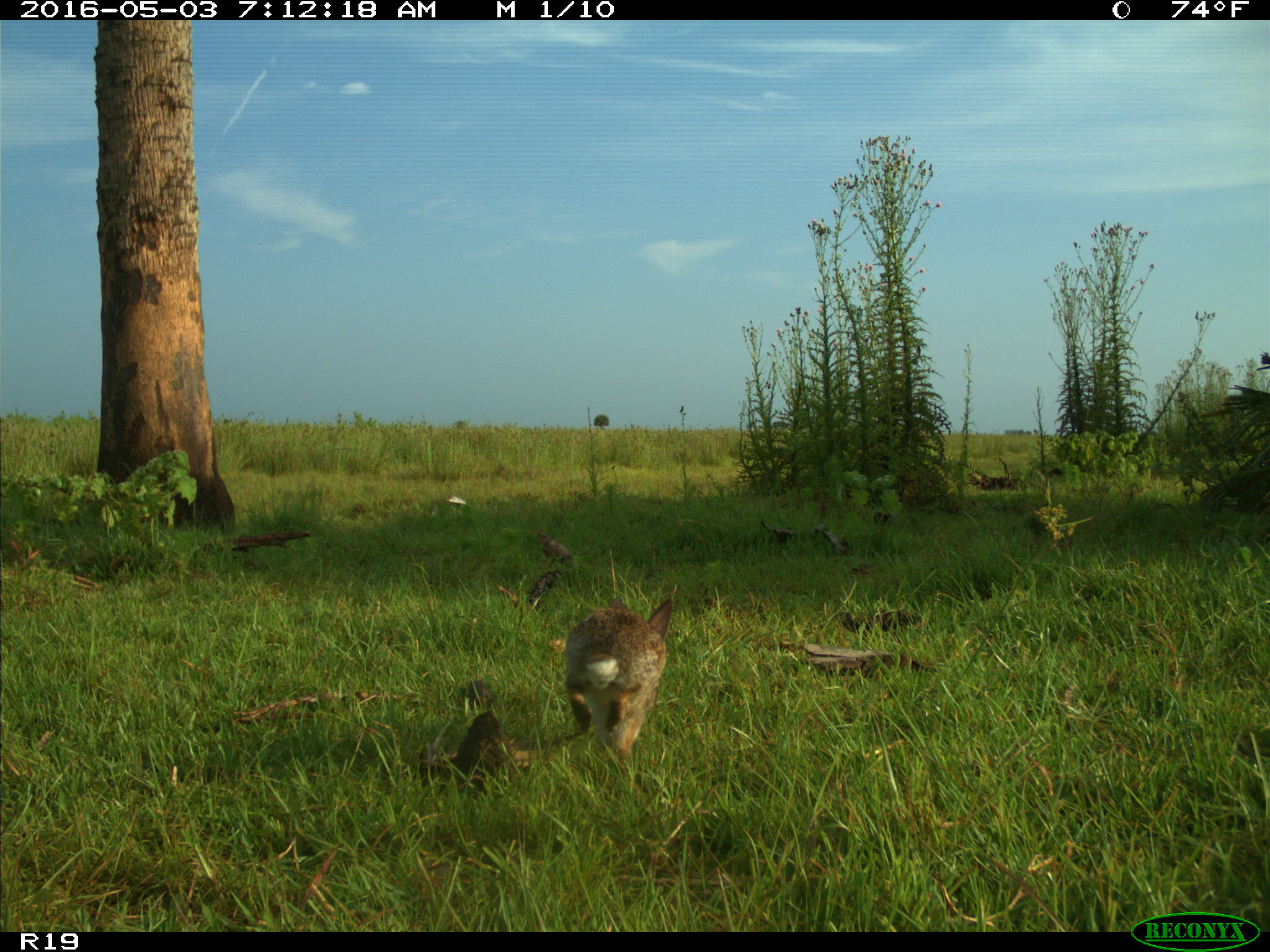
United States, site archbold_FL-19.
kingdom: Animalia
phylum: Chordata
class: Mammalia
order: Lagomorpha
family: Leporidae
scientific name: Leporidae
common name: rabbits and hares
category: unidentified rabbit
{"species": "unidentified rabbit (rabbits and hares) (Leporidae)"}